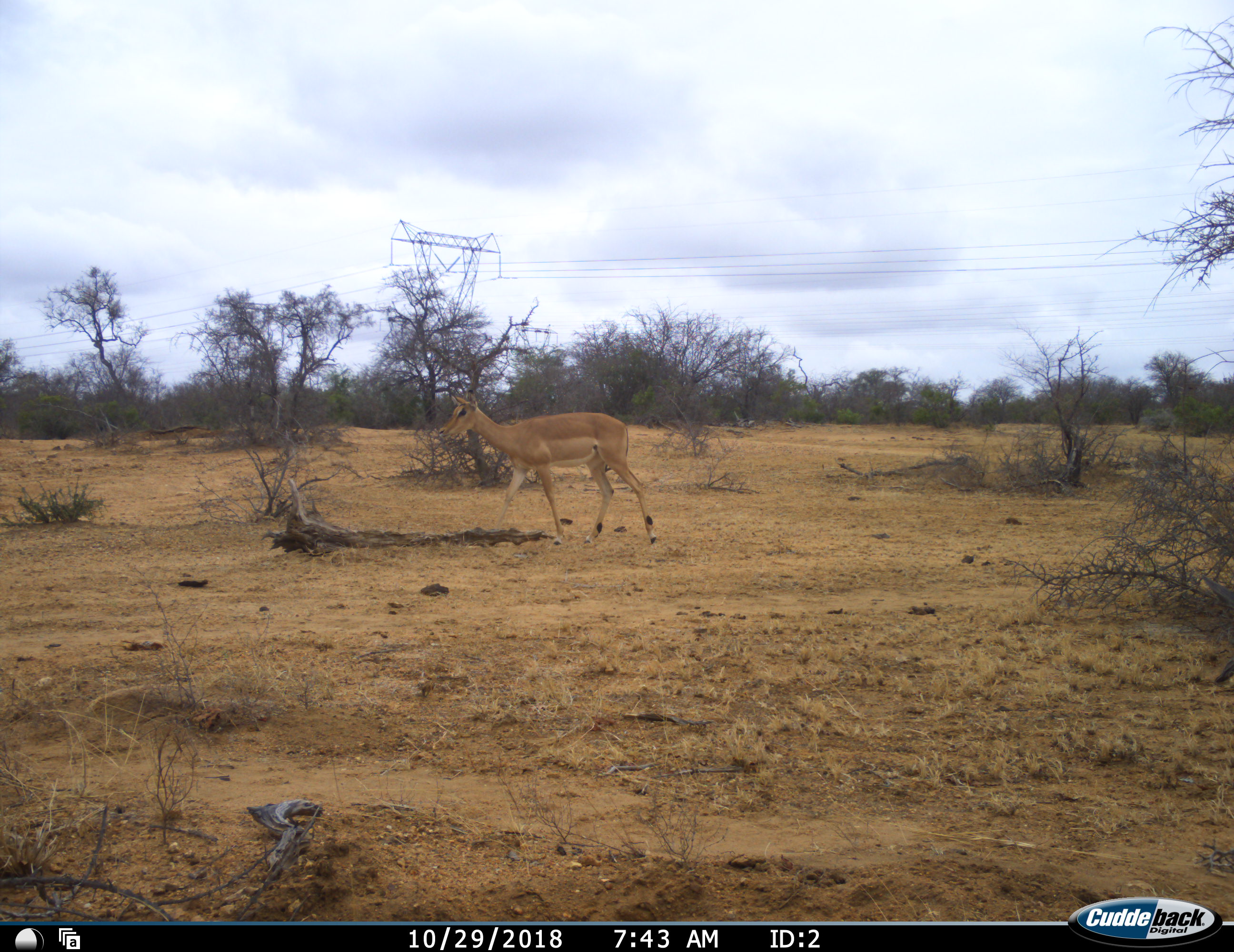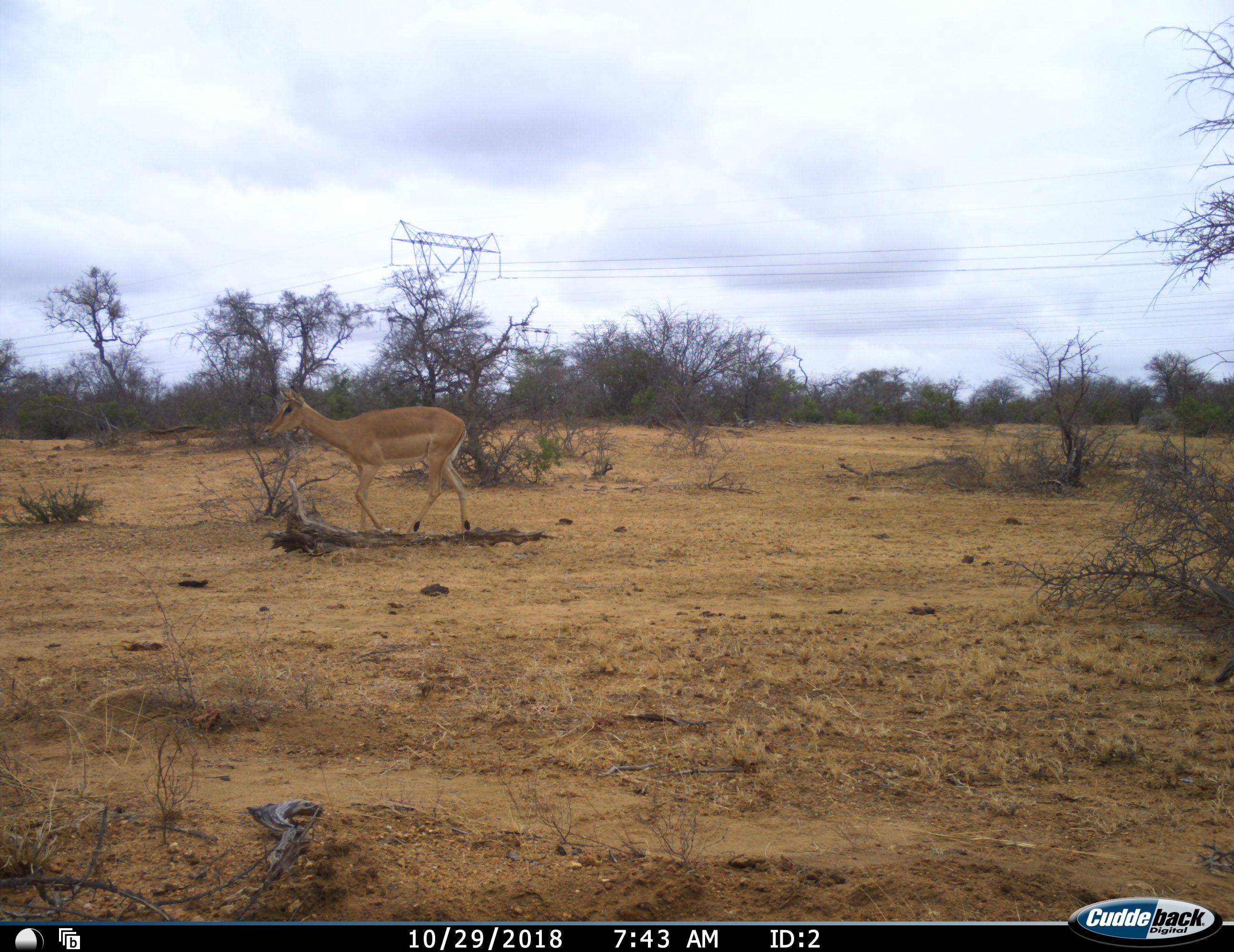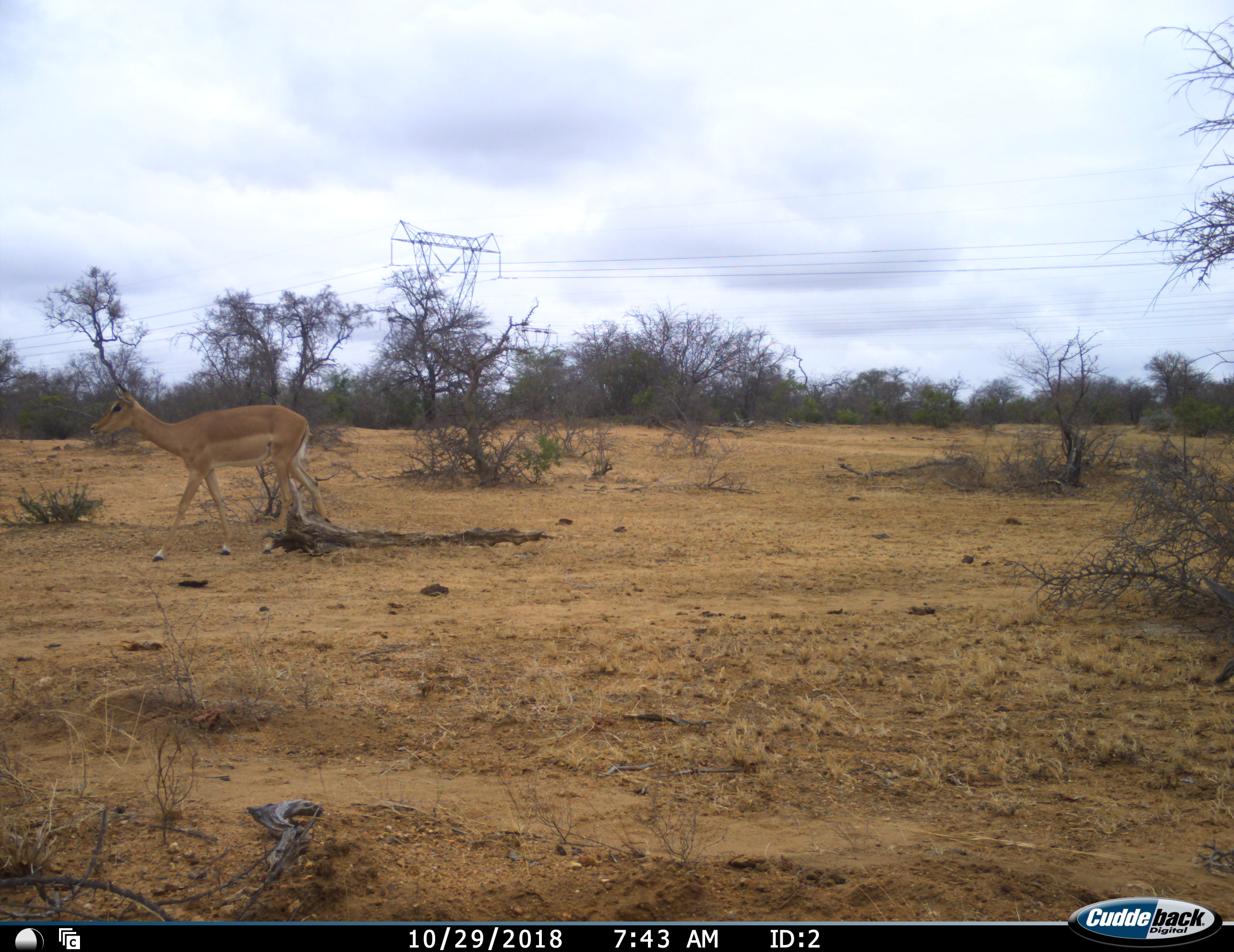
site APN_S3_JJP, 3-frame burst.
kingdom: Animalia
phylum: Chordata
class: Mammalia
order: Artiodactyla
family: Bovidae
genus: Aepyceros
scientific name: Aepyceros melampus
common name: impala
Impala (Aepyceros melampus), count 1. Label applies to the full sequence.